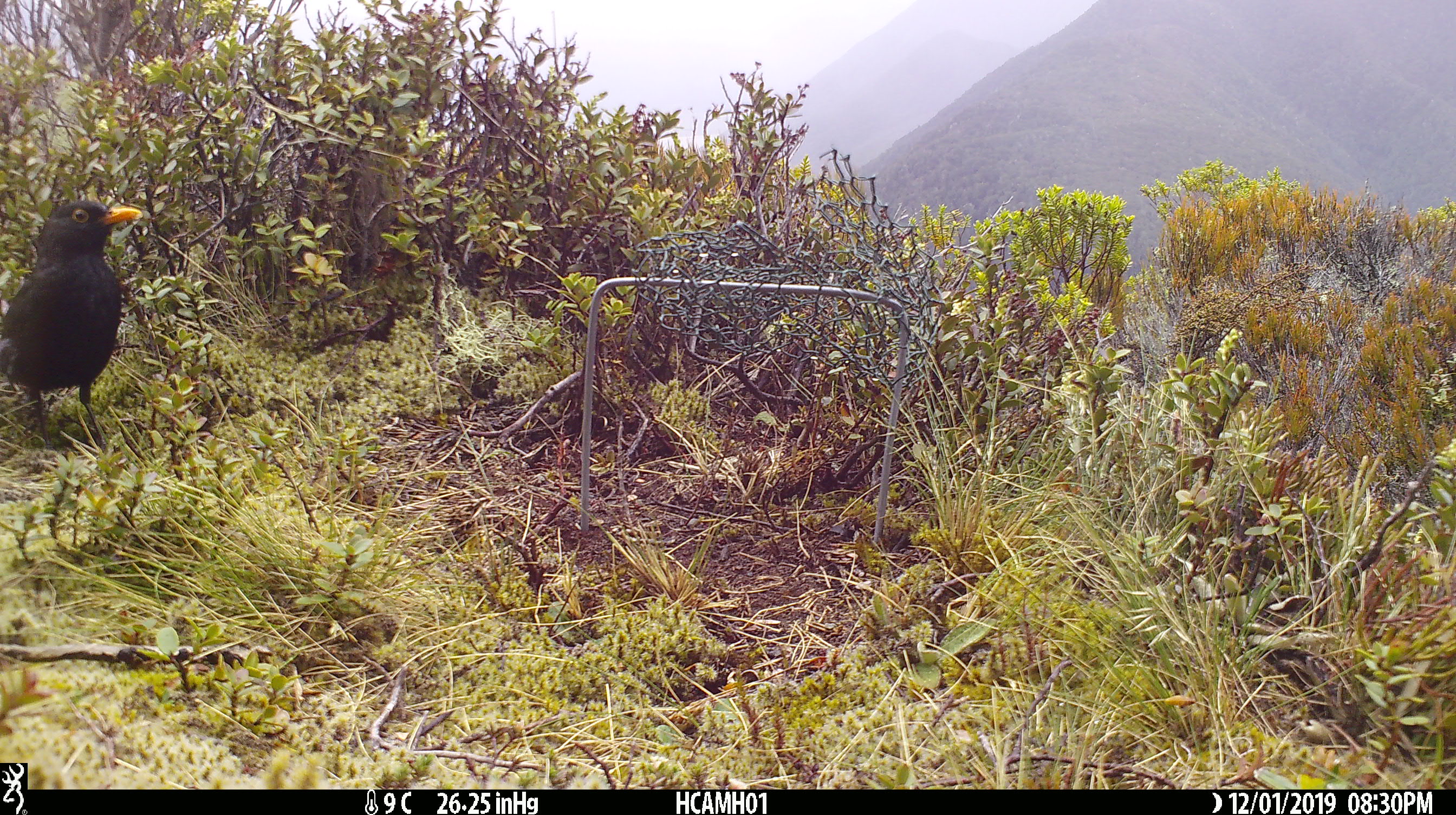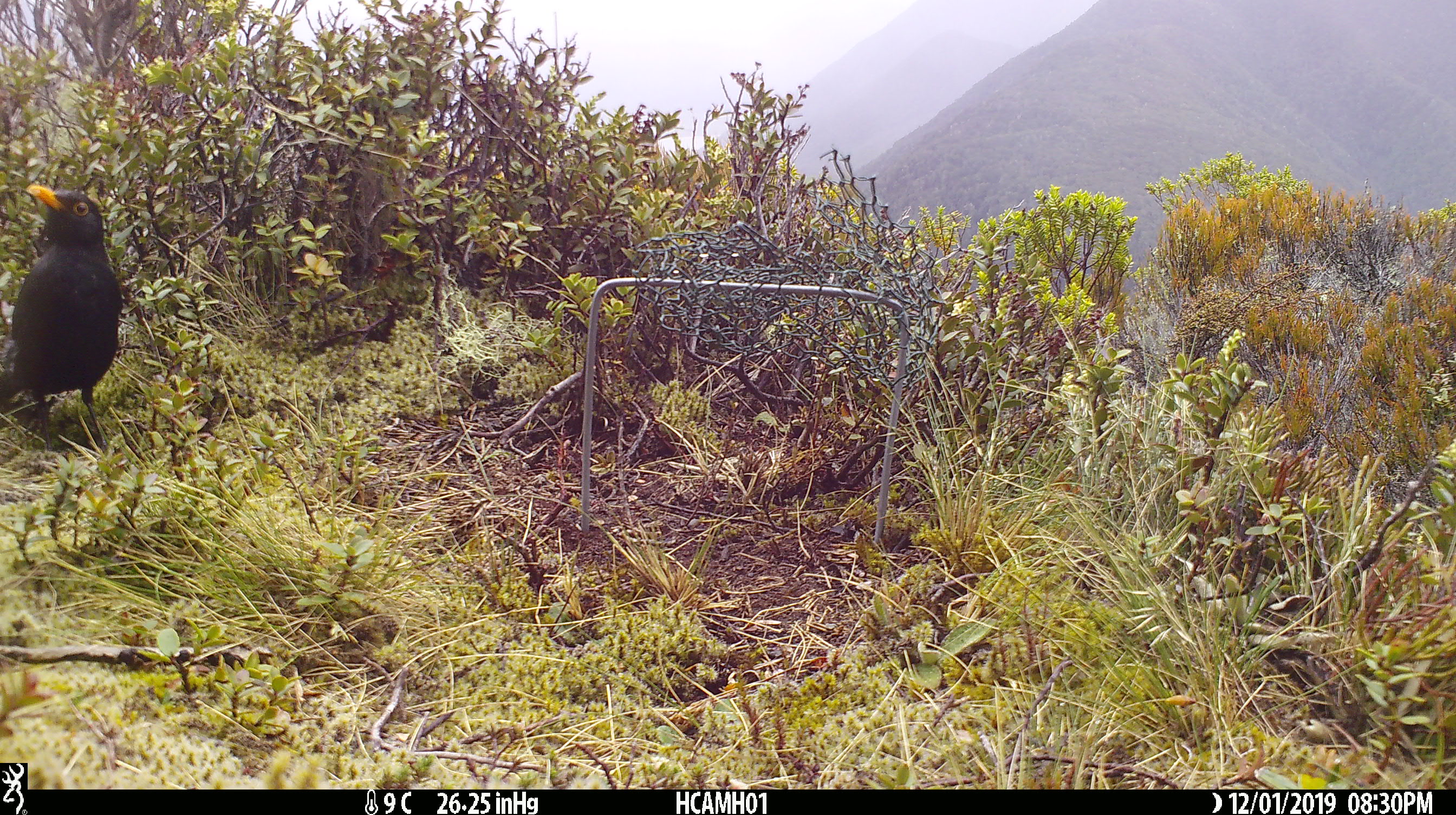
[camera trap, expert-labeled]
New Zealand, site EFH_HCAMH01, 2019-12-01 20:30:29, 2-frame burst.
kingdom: Animalia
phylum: Chordata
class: Aves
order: Passeriformes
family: Turdidae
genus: Turdus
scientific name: Turdus merula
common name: eurasian blackbird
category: blackbird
Blackbird (eurasian blackbird) (Turdus merula).